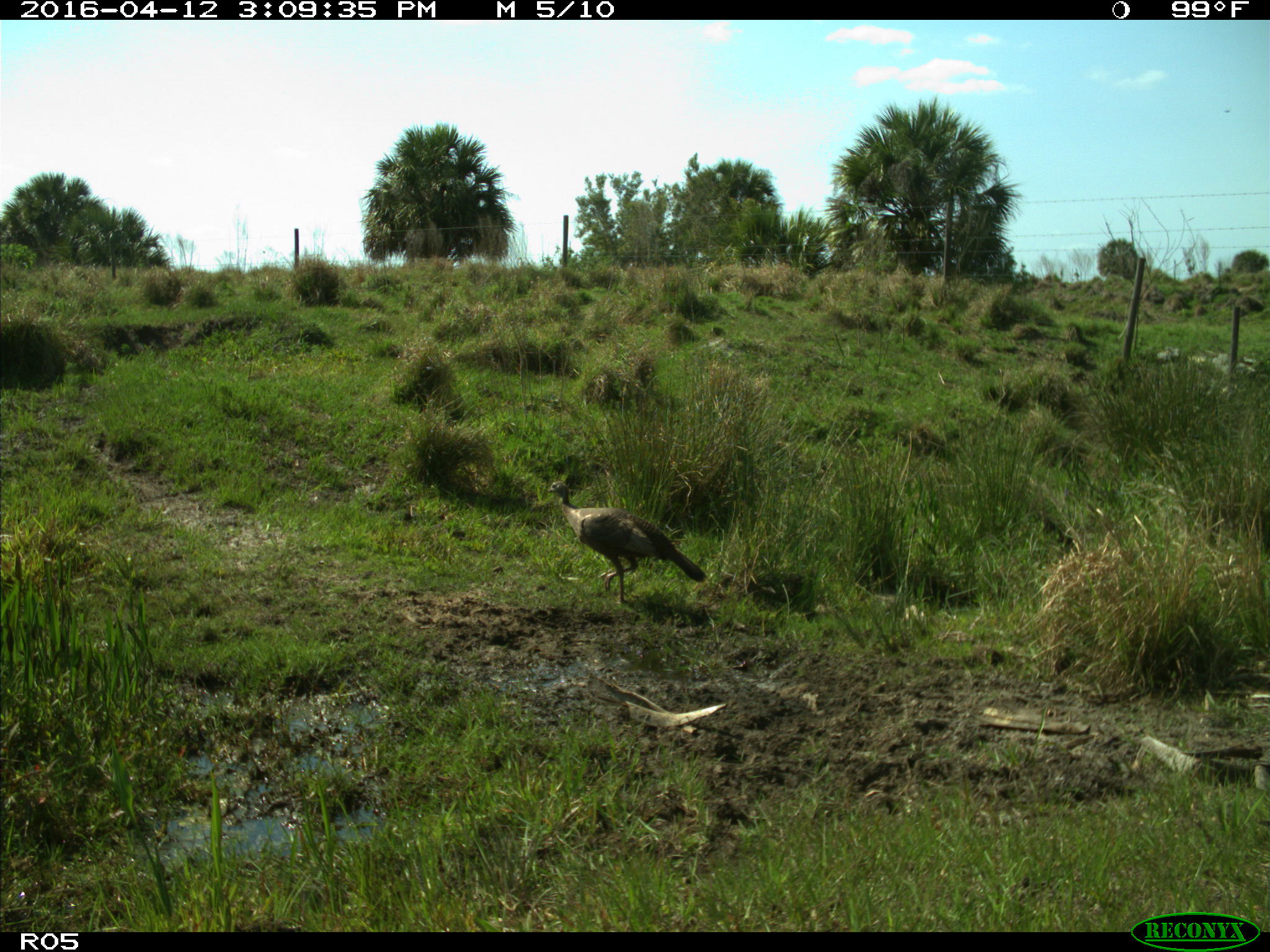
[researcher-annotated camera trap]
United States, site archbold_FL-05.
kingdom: Animalia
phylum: Chordata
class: Aves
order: Galliformes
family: Phasianidae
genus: Meleagris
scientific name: Meleagris gallopavo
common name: wild turkey